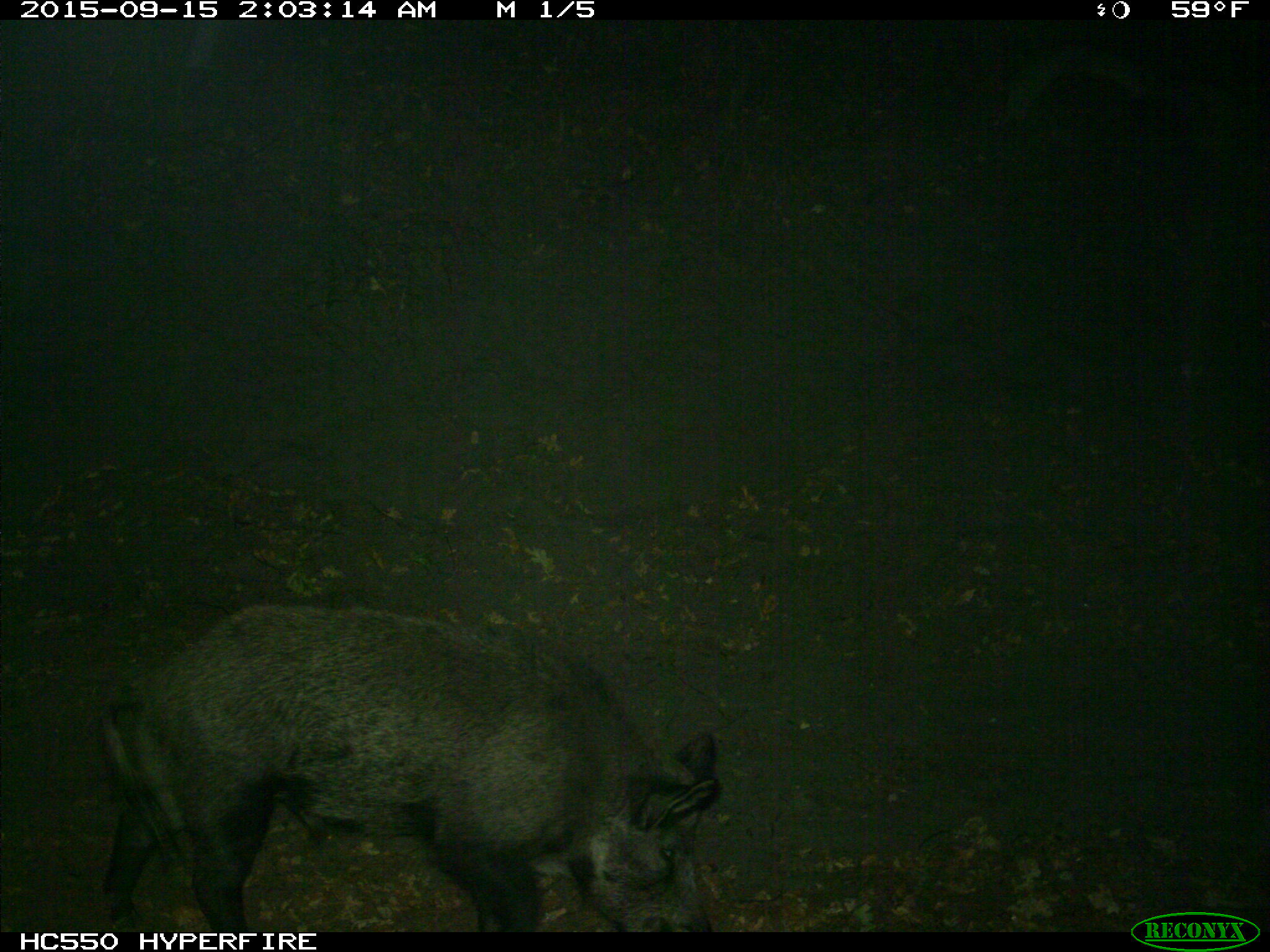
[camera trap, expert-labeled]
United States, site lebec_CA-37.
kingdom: Animalia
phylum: Chordata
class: Mammalia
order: Artiodactyla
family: Suidae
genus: Sus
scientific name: Sus scrofa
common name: wild boar